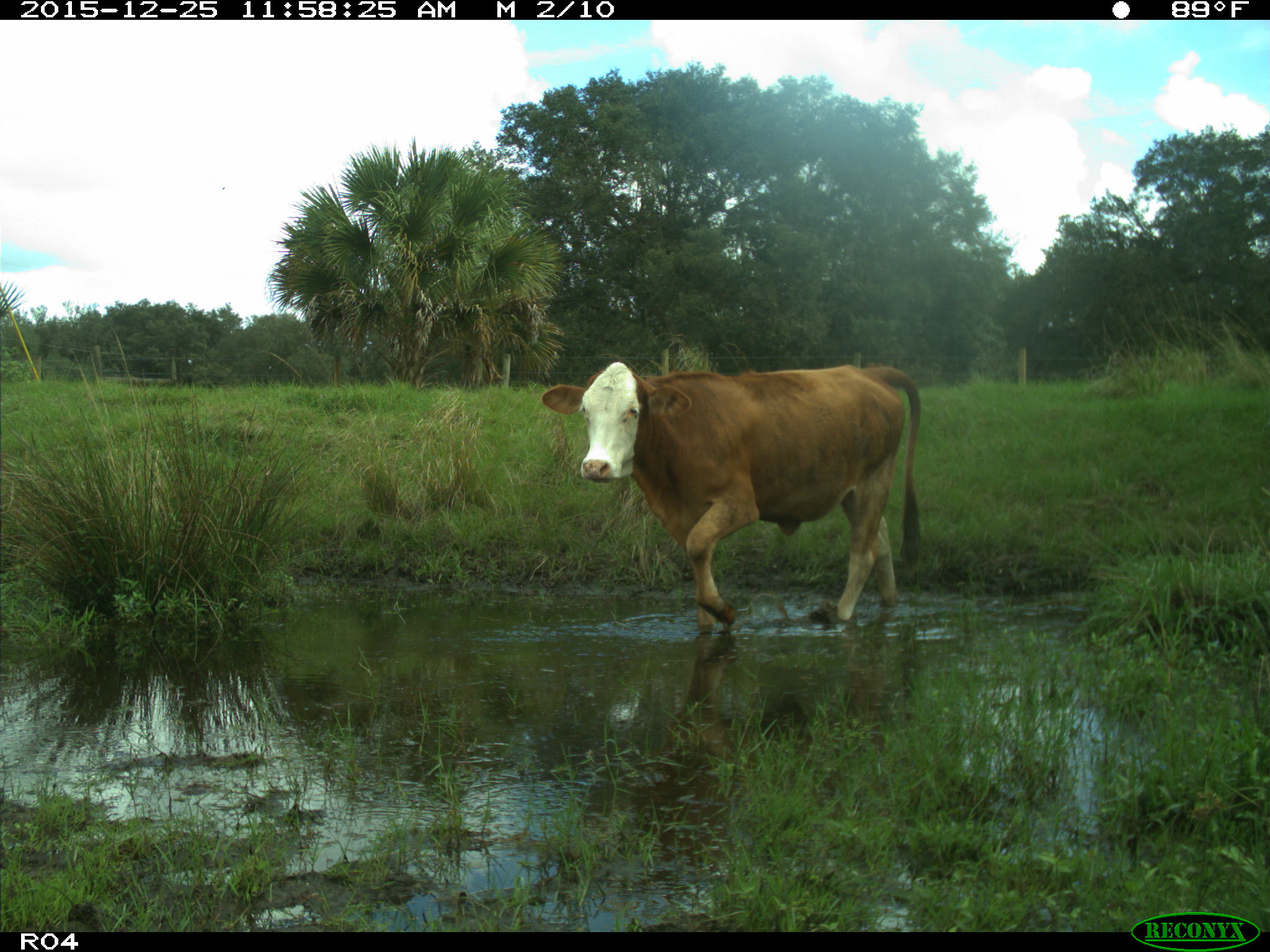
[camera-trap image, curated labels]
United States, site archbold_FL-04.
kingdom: Animalia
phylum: Chordata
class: Mammalia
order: Artiodactyla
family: Bovidae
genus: Bos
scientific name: Bos taurus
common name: domestic cow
Bos taurus (domestic cow).